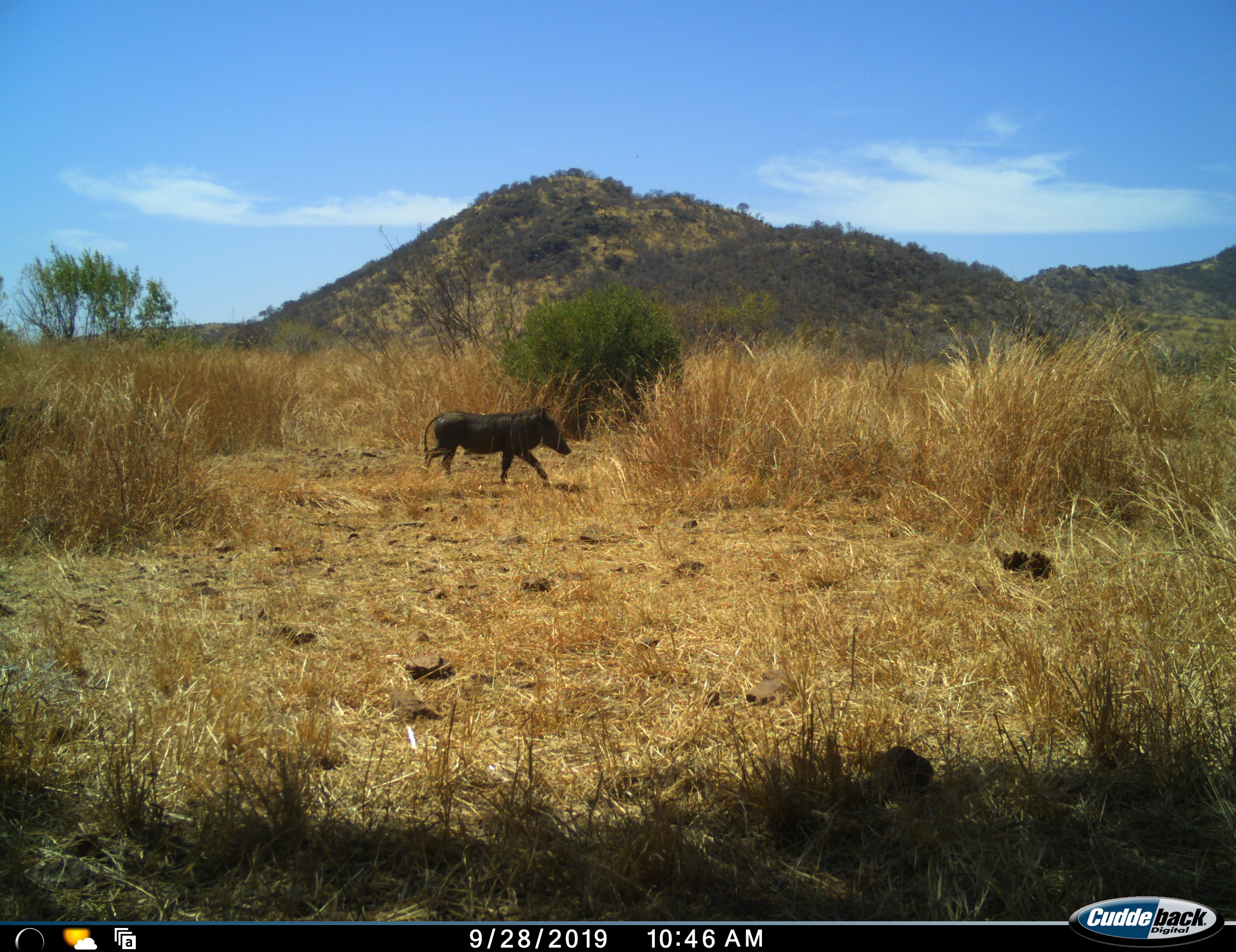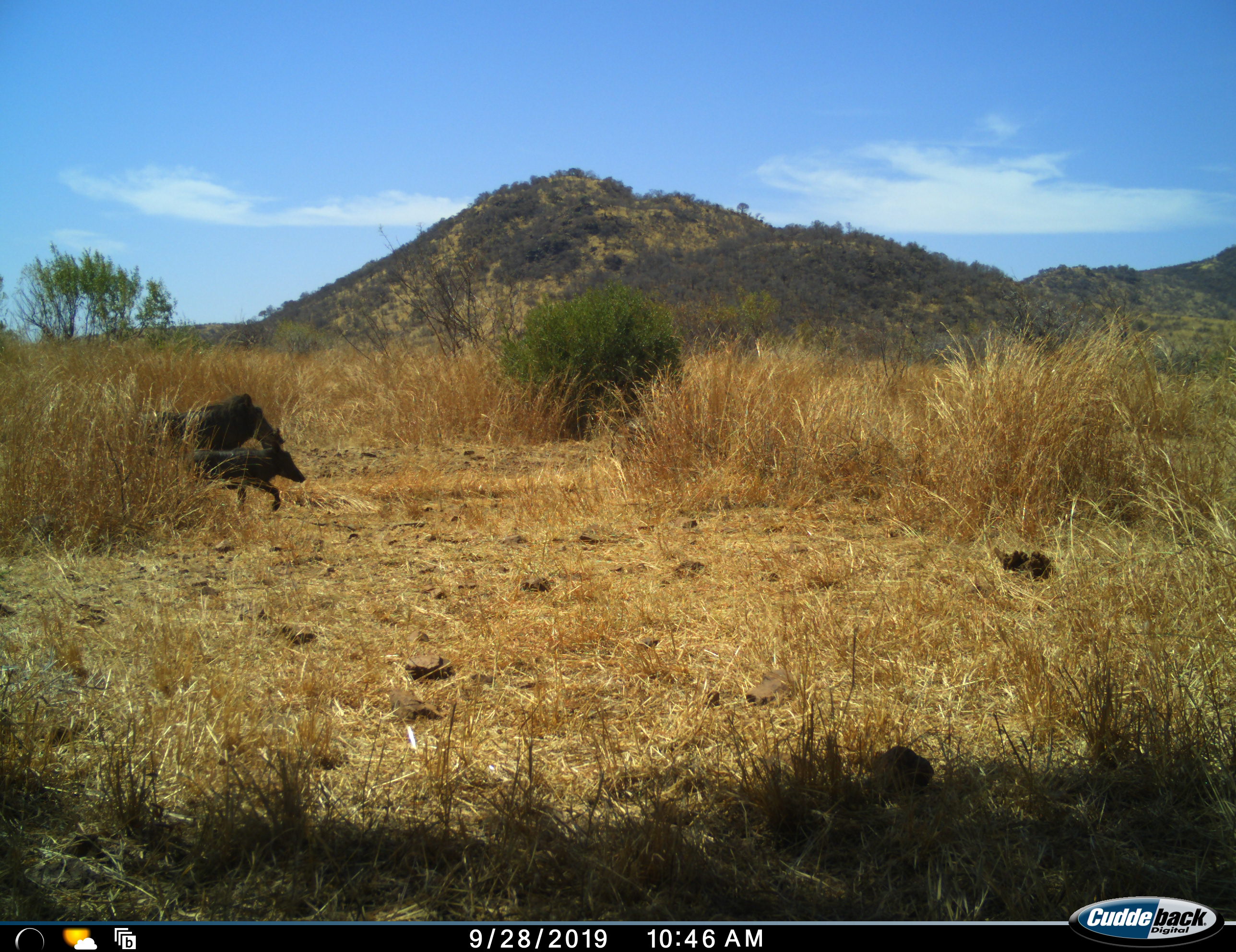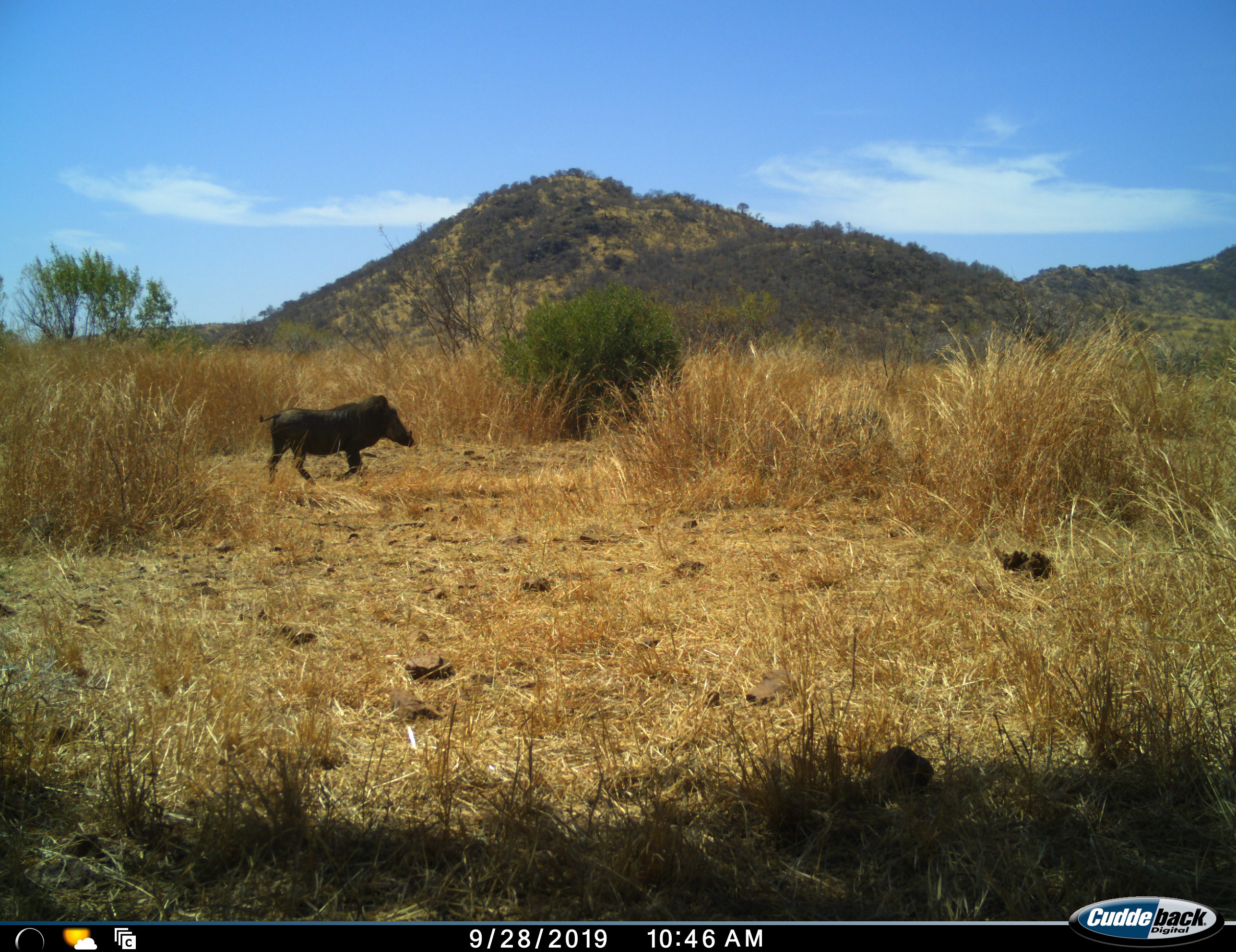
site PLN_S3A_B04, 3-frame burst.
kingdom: Animalia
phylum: Chordata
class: Mammalia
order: Artiodactyla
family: Suidae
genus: Phacochoerus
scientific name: Phacochoerus africanus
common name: warthog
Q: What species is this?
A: Warthog (Phacochoerus africanus).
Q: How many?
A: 3.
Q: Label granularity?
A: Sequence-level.